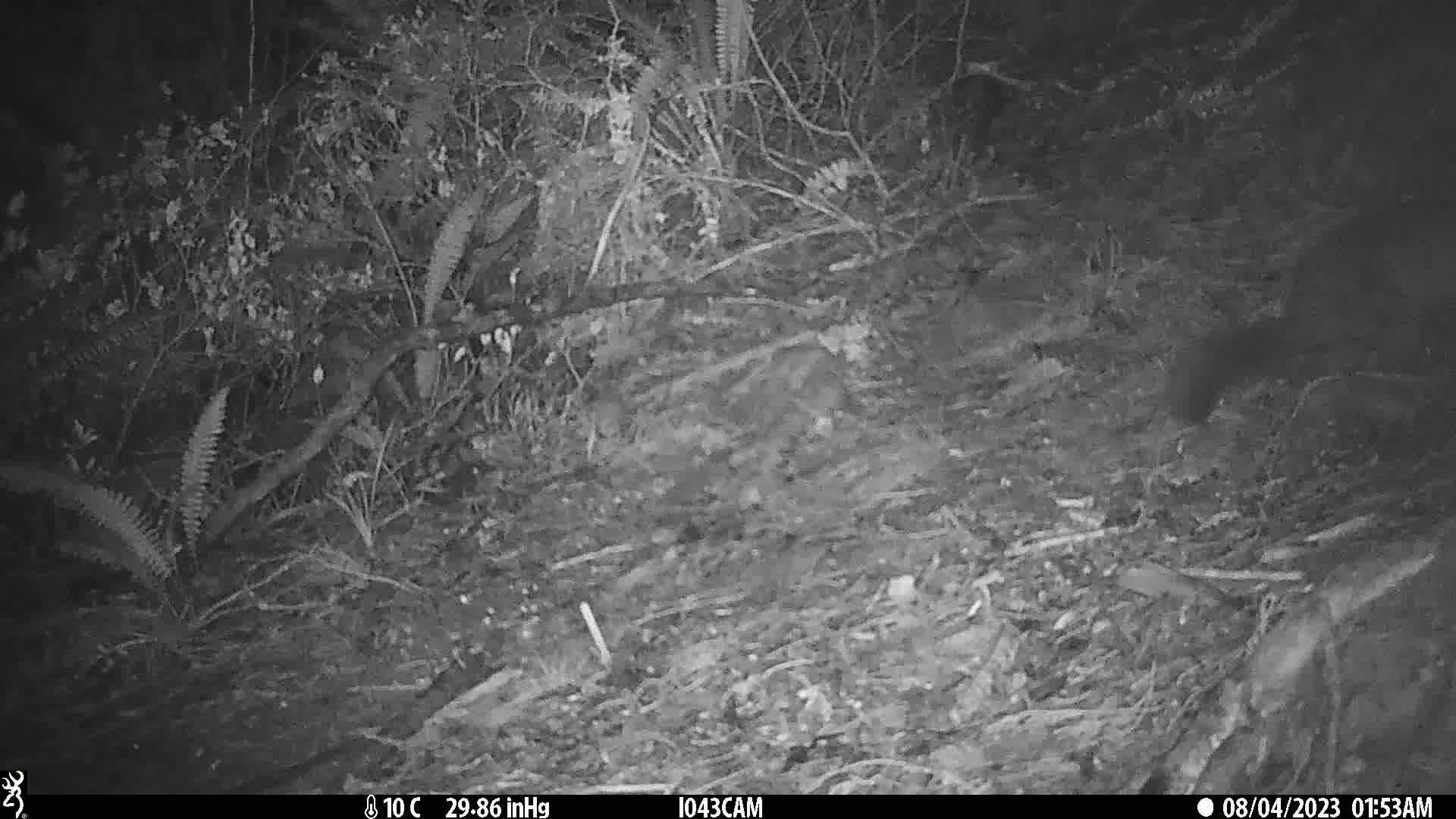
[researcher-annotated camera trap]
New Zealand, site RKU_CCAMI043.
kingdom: Animalia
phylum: Chordata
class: Mammalia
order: Diprotodontia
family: Phalangeridae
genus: Trichosurus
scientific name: Trichosurus vulpecula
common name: common brushtail possum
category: possum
Possum (common brushtail possum) (Trichosurus vulpecula).